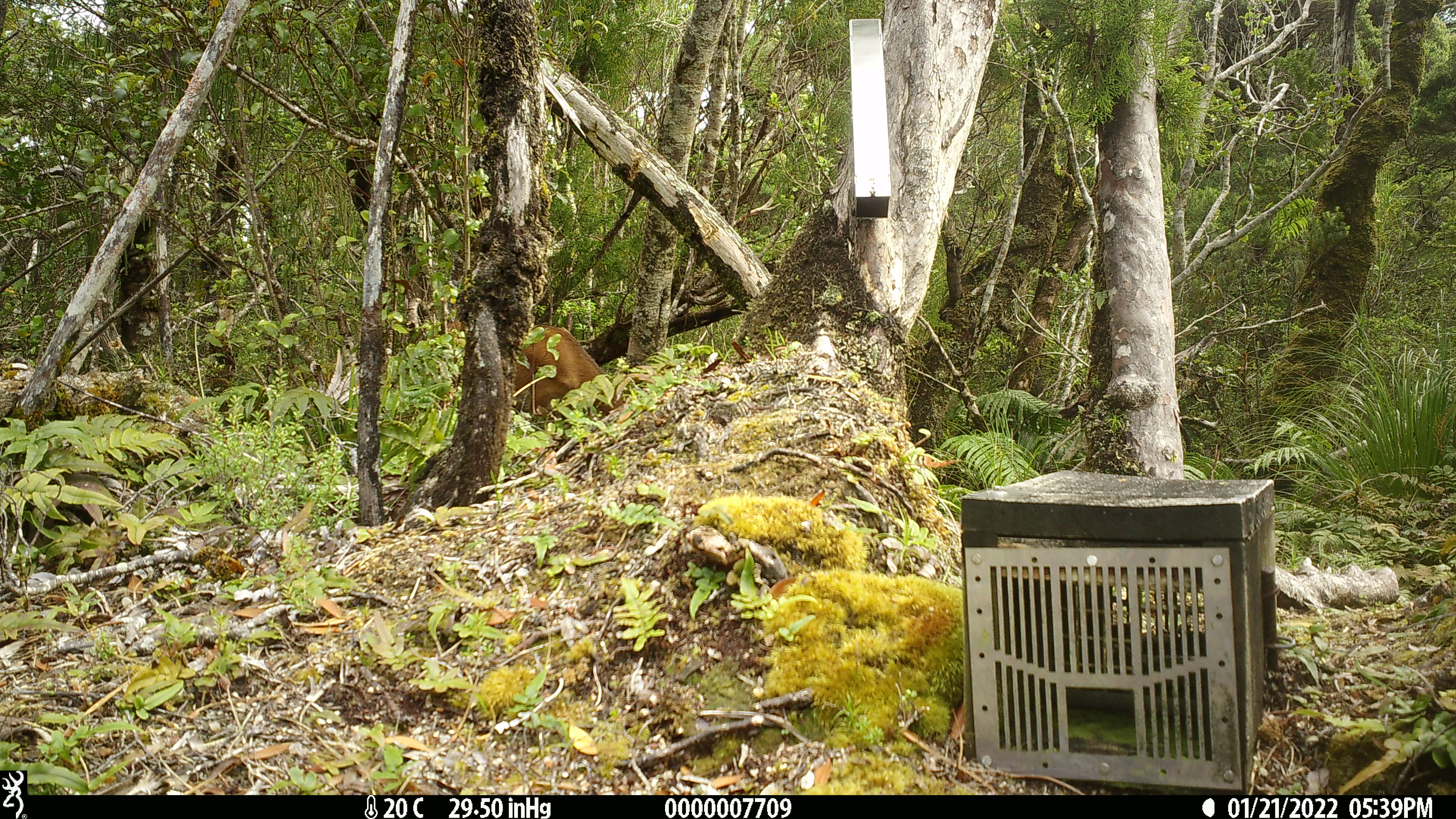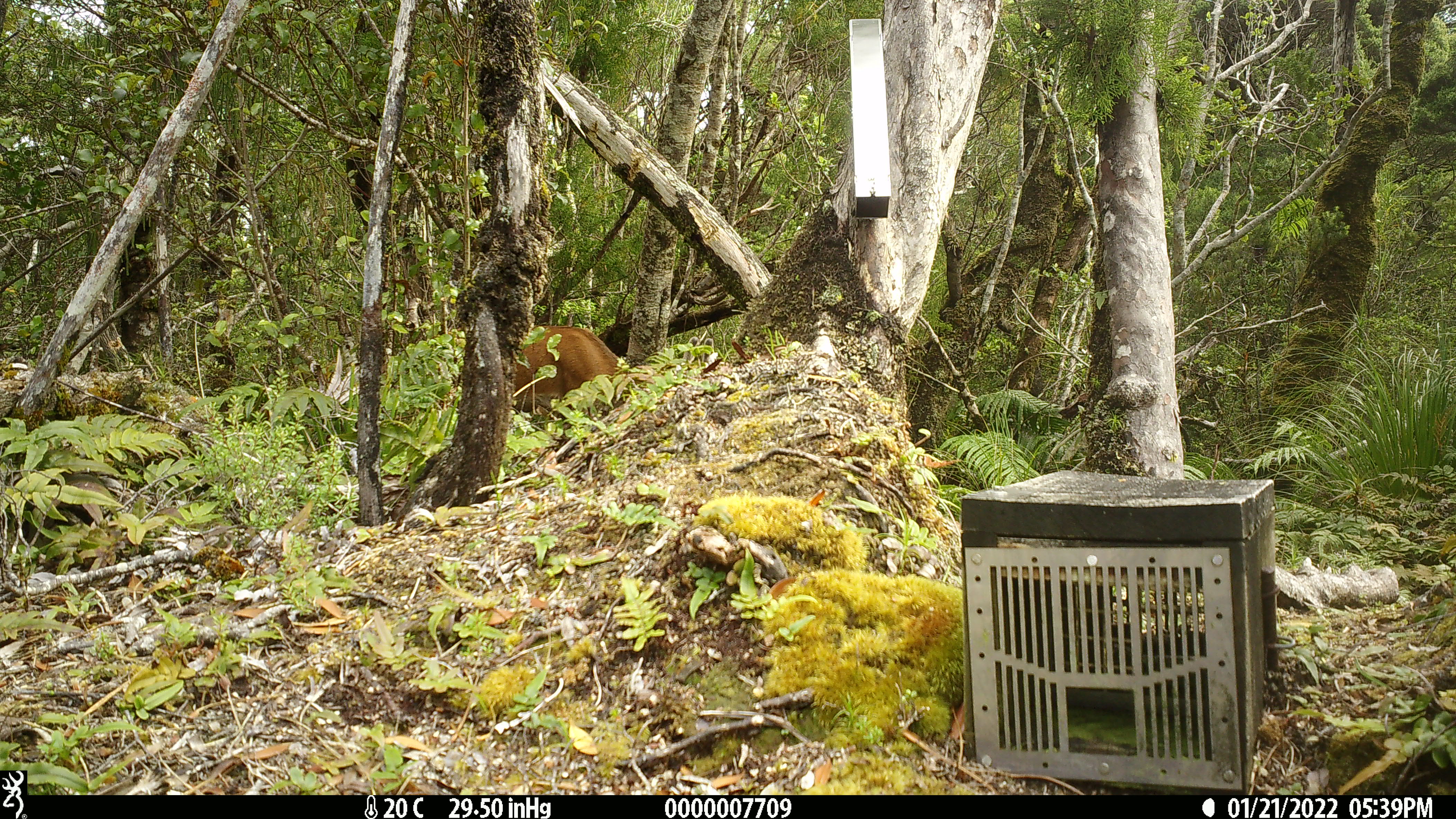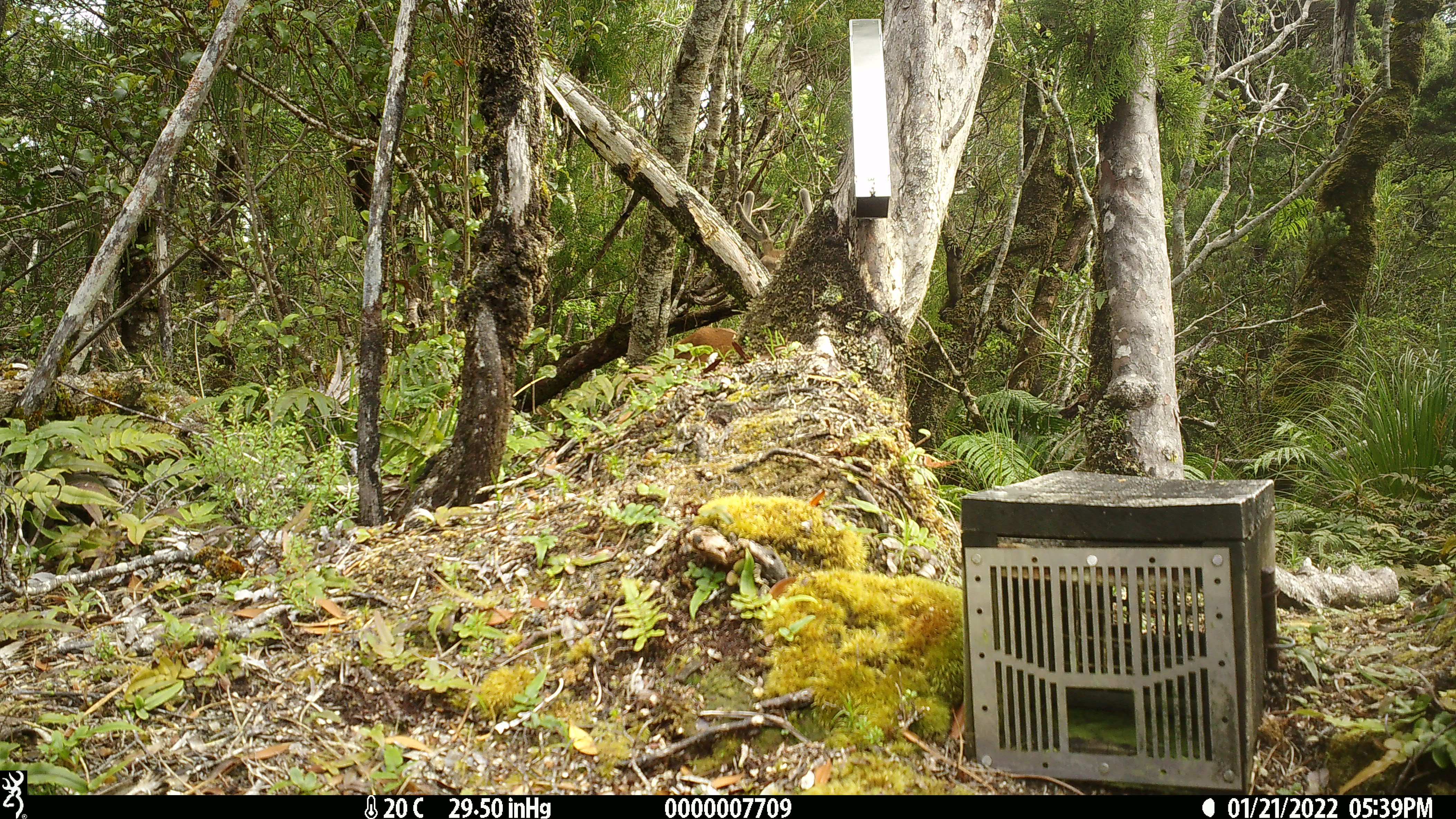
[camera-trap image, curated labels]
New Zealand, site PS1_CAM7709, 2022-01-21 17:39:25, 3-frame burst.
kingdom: Animalia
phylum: Chordata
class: Mammalia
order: Artiodactyla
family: Cervidae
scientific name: Cervidae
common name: deer